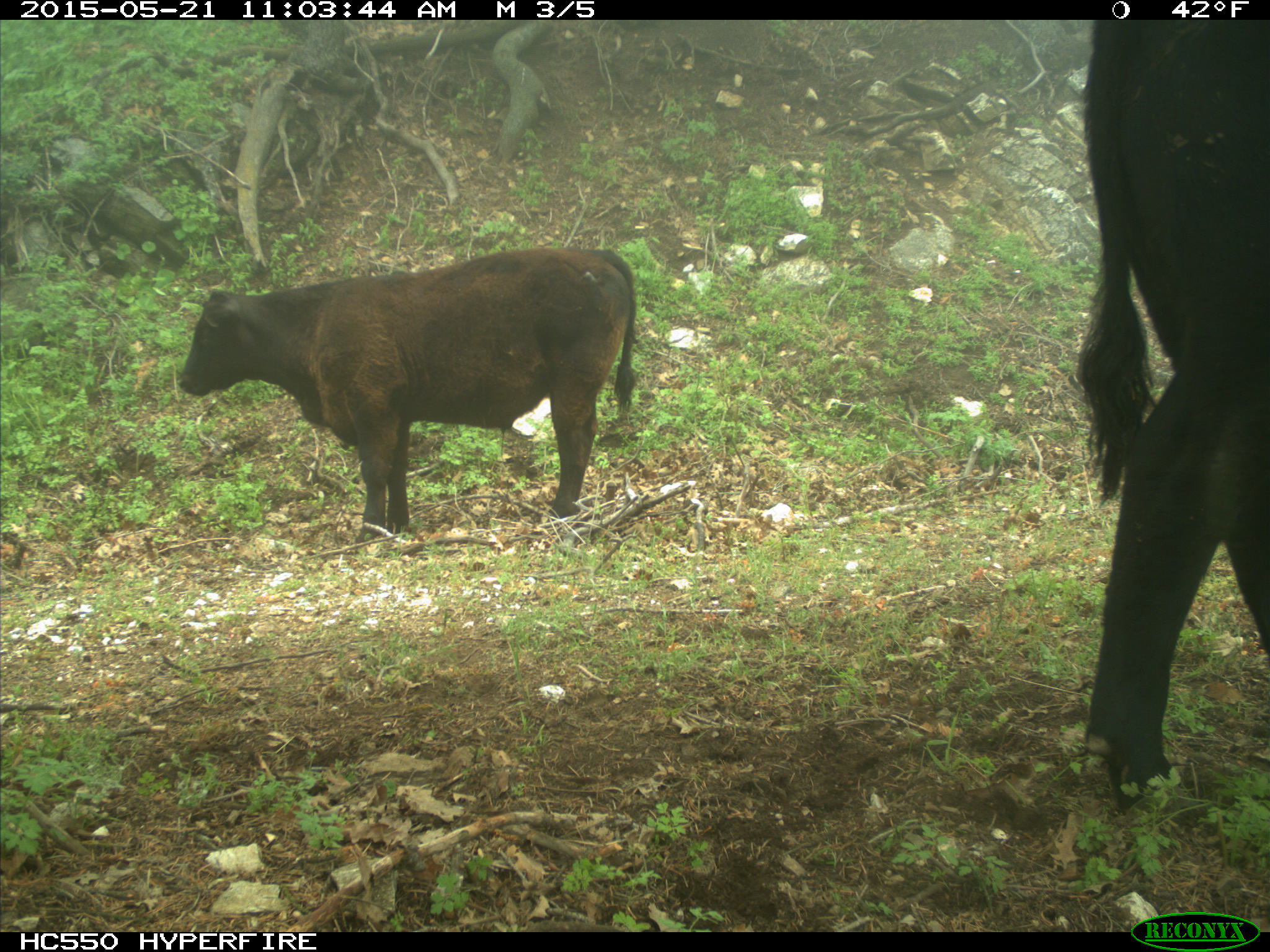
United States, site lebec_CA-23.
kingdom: Animalia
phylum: Chordata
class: Mammalia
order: Artiodactyla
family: Bovidae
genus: Bos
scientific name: Bos taurus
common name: domestic cow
Bos taurus (domestic cow).